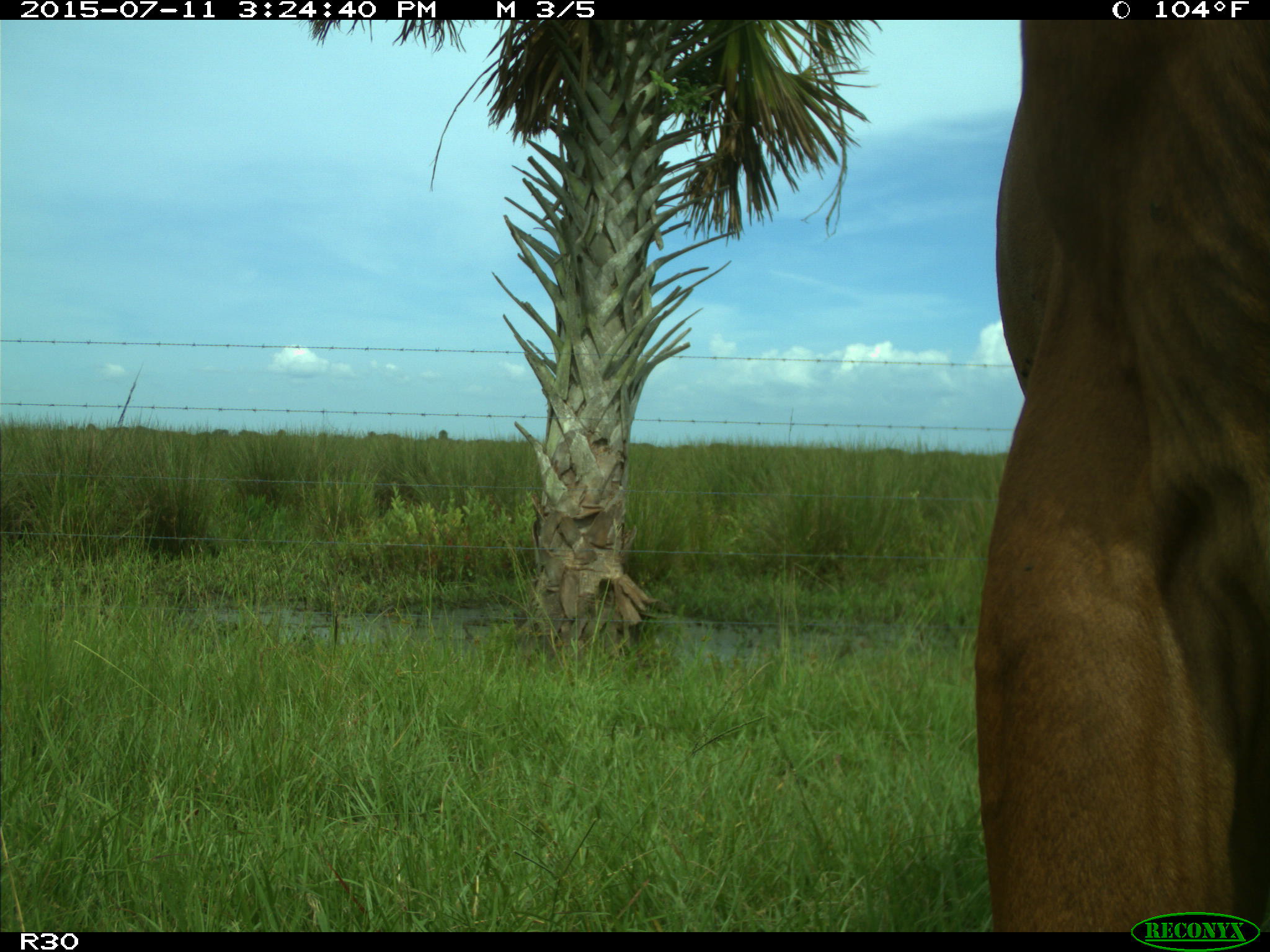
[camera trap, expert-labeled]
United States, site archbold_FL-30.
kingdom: Animalia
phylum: Chordata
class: Mammalia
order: Artiodactyla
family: Bovidae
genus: Bos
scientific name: Bos taurus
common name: domestic cow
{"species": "Bos taurus (domestic cow)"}